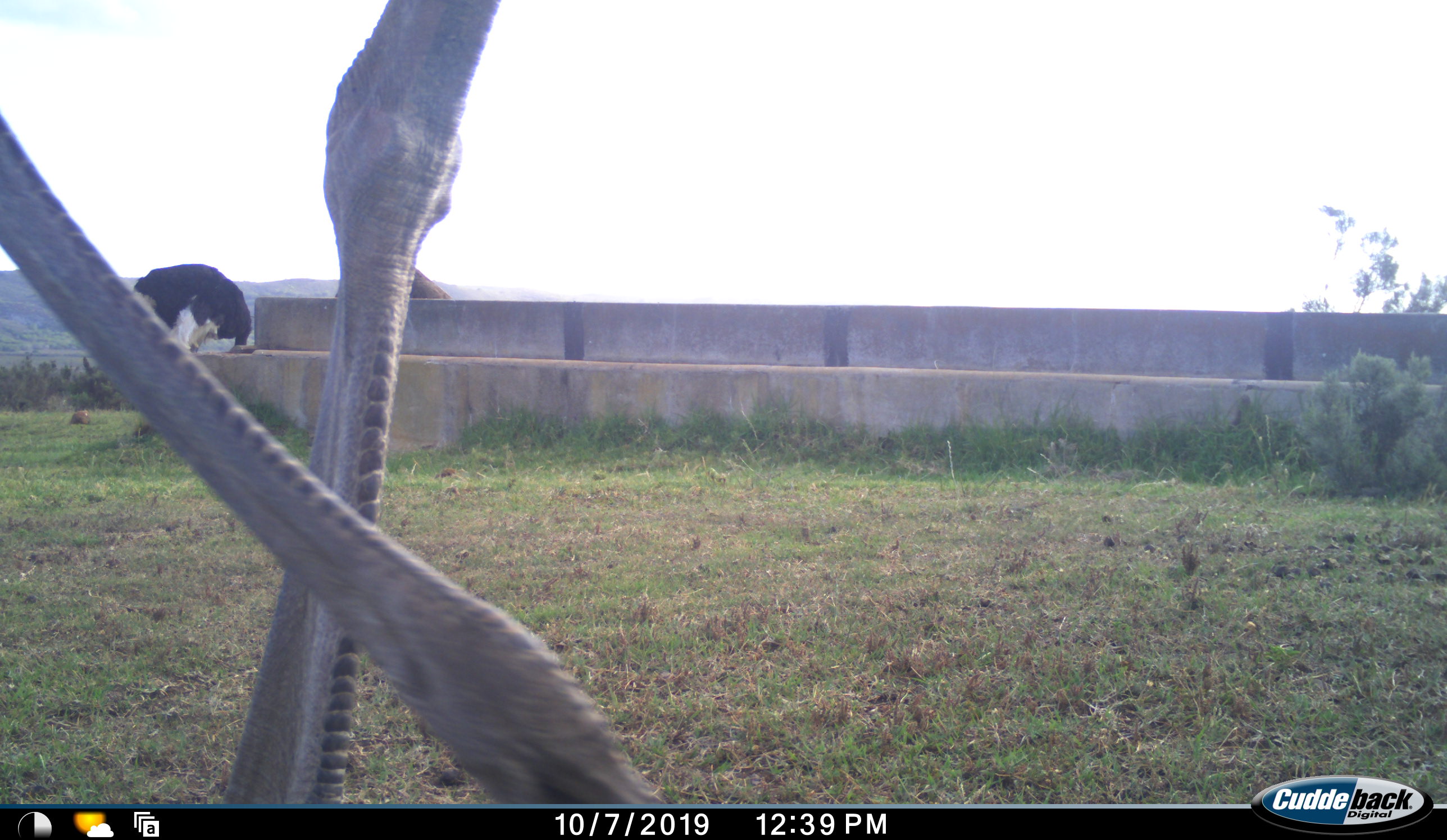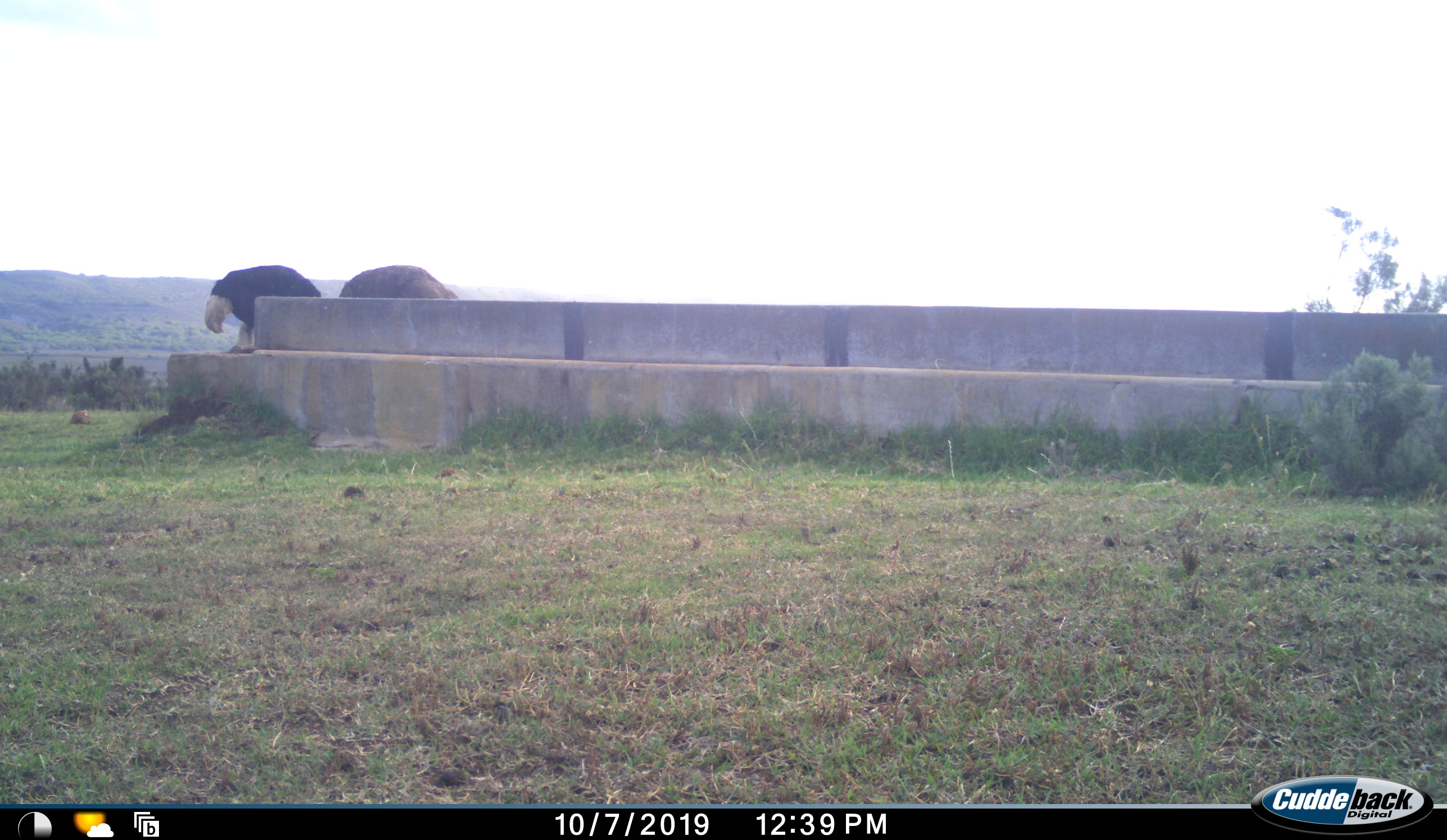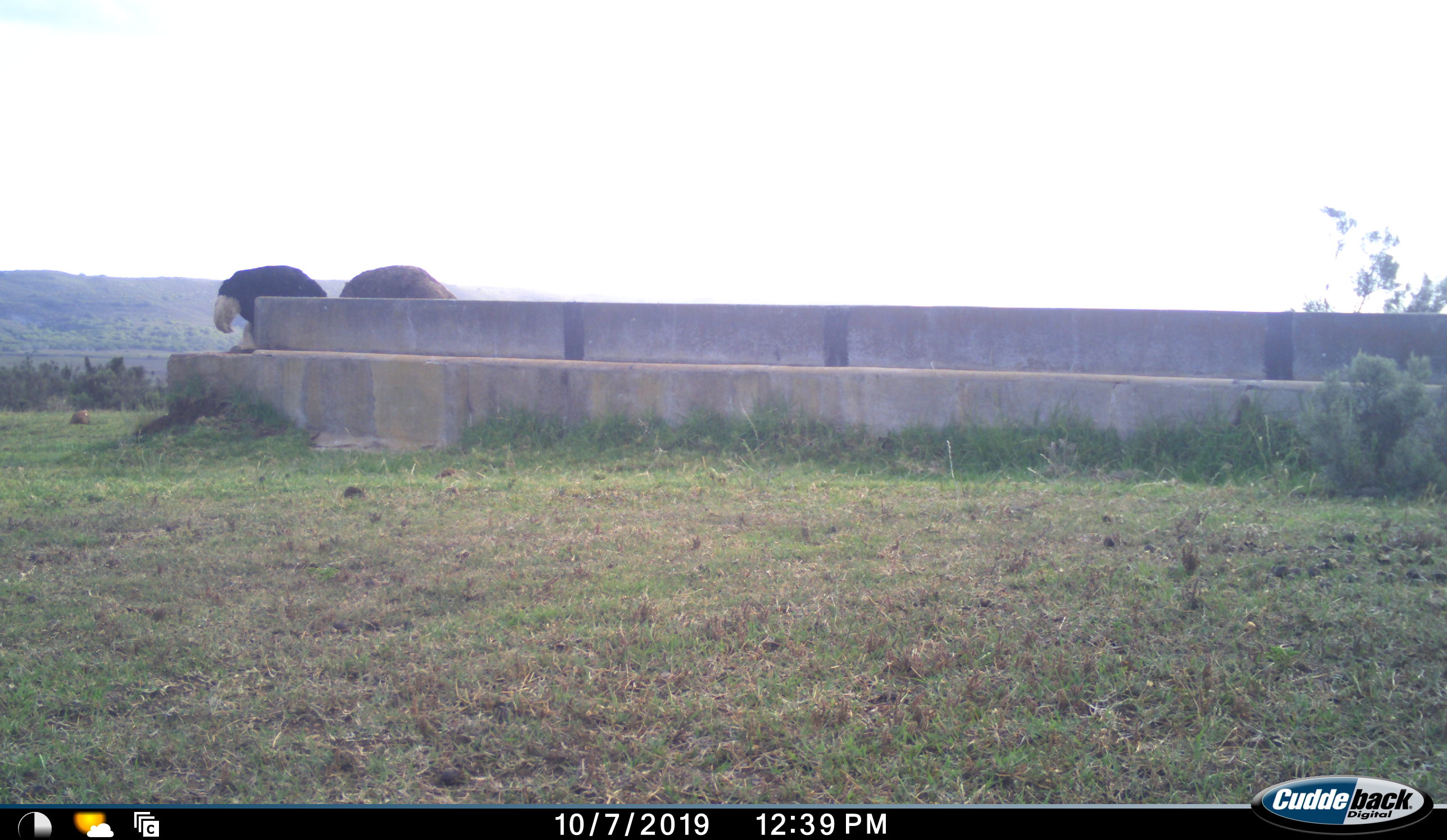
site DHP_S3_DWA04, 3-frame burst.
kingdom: Animalia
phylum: Chordata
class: Aves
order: Struthioniformes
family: Struthionidae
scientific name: Struthionidae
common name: ostrich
Ostrich (Struthionidae), count 3. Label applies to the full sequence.